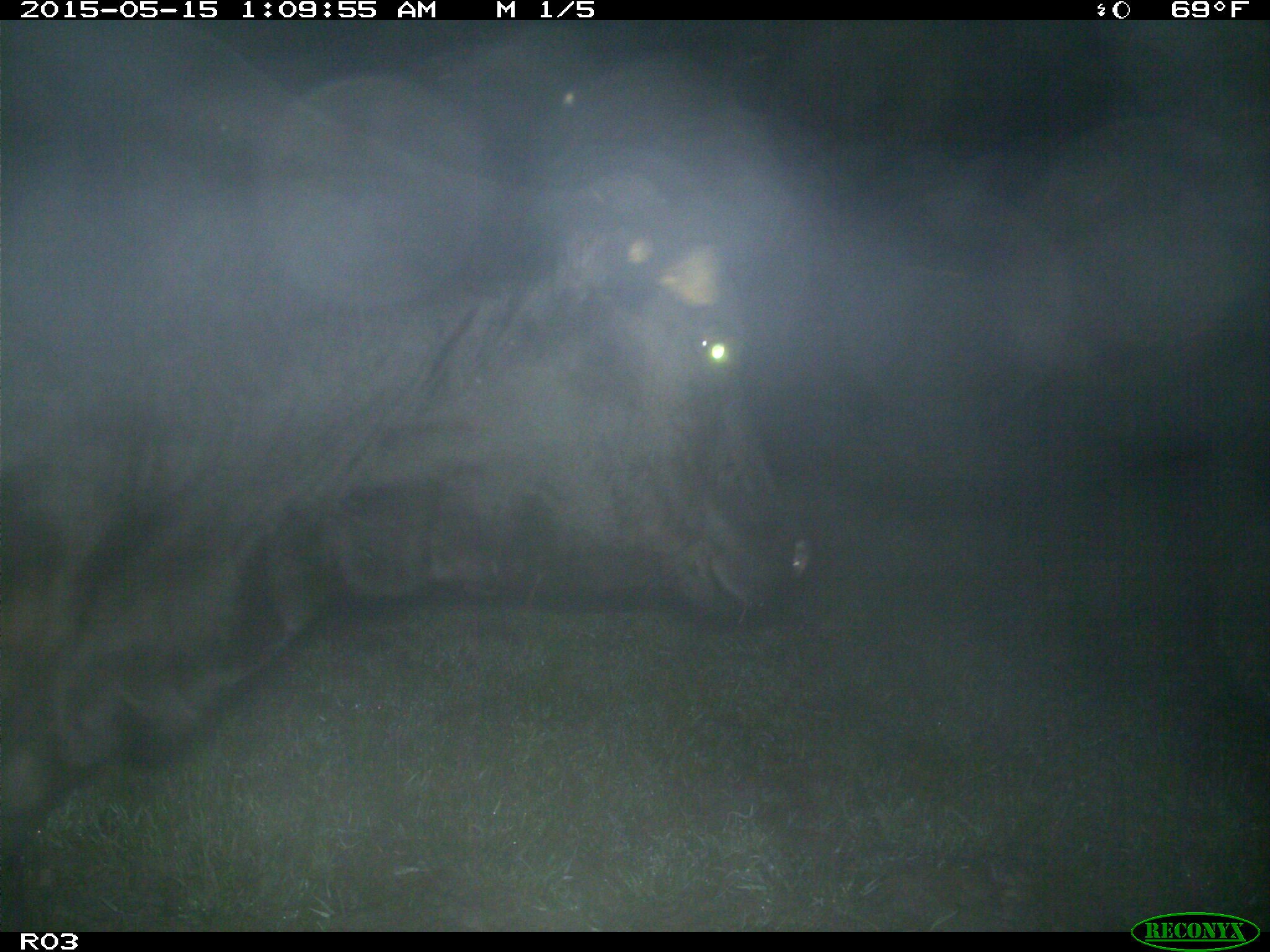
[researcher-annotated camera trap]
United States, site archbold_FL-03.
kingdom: Animalia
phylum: Chordata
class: Mammalia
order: Artiodactyla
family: Bovidae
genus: Bos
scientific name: Bos taurus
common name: domestic cow